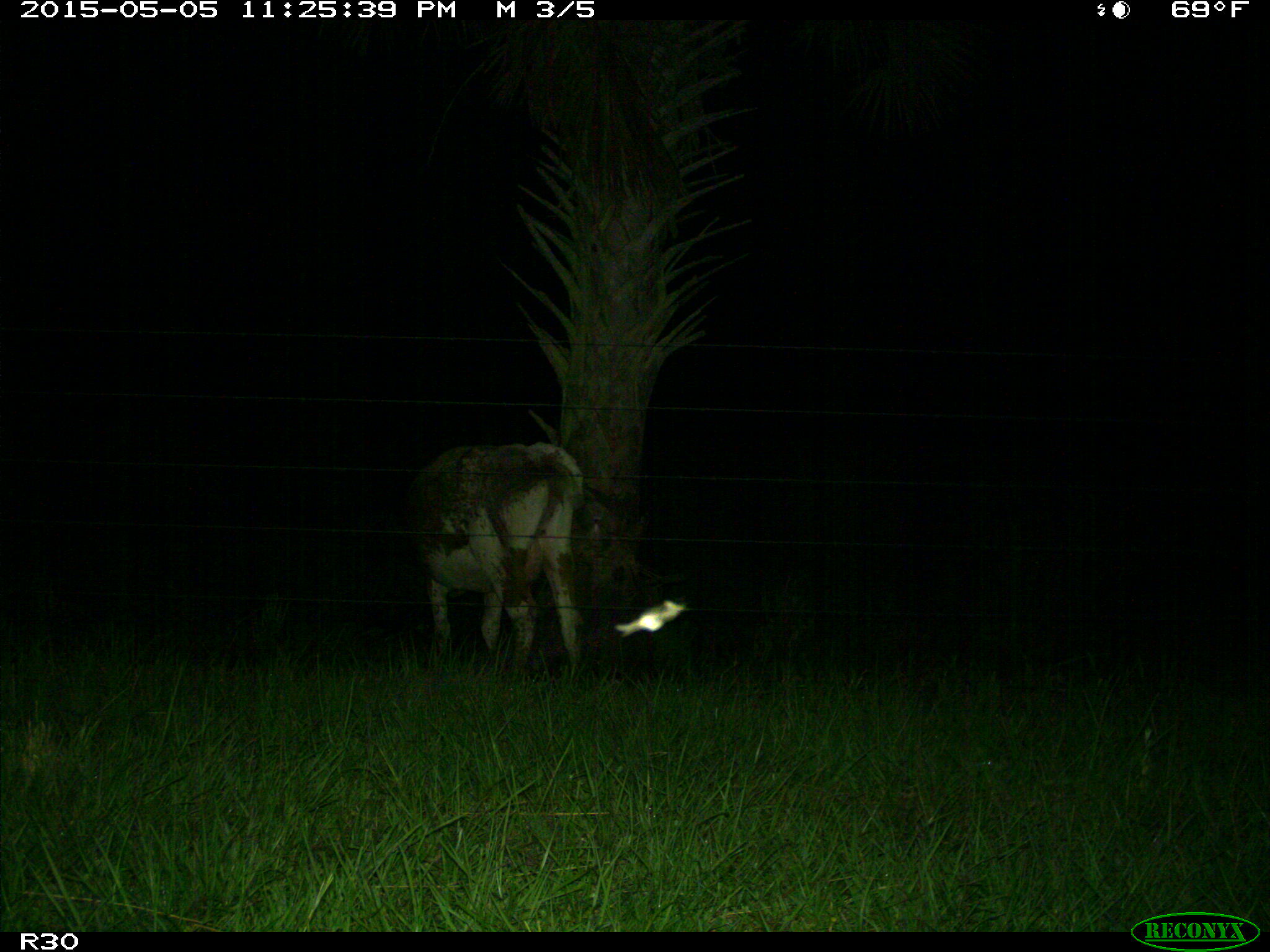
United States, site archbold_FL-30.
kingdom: Animalia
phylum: Chordata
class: Mammalia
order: Artiodactyla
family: Bovidae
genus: Bos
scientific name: Bos taurus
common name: domestic cow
Bos taurus (domestic cow).